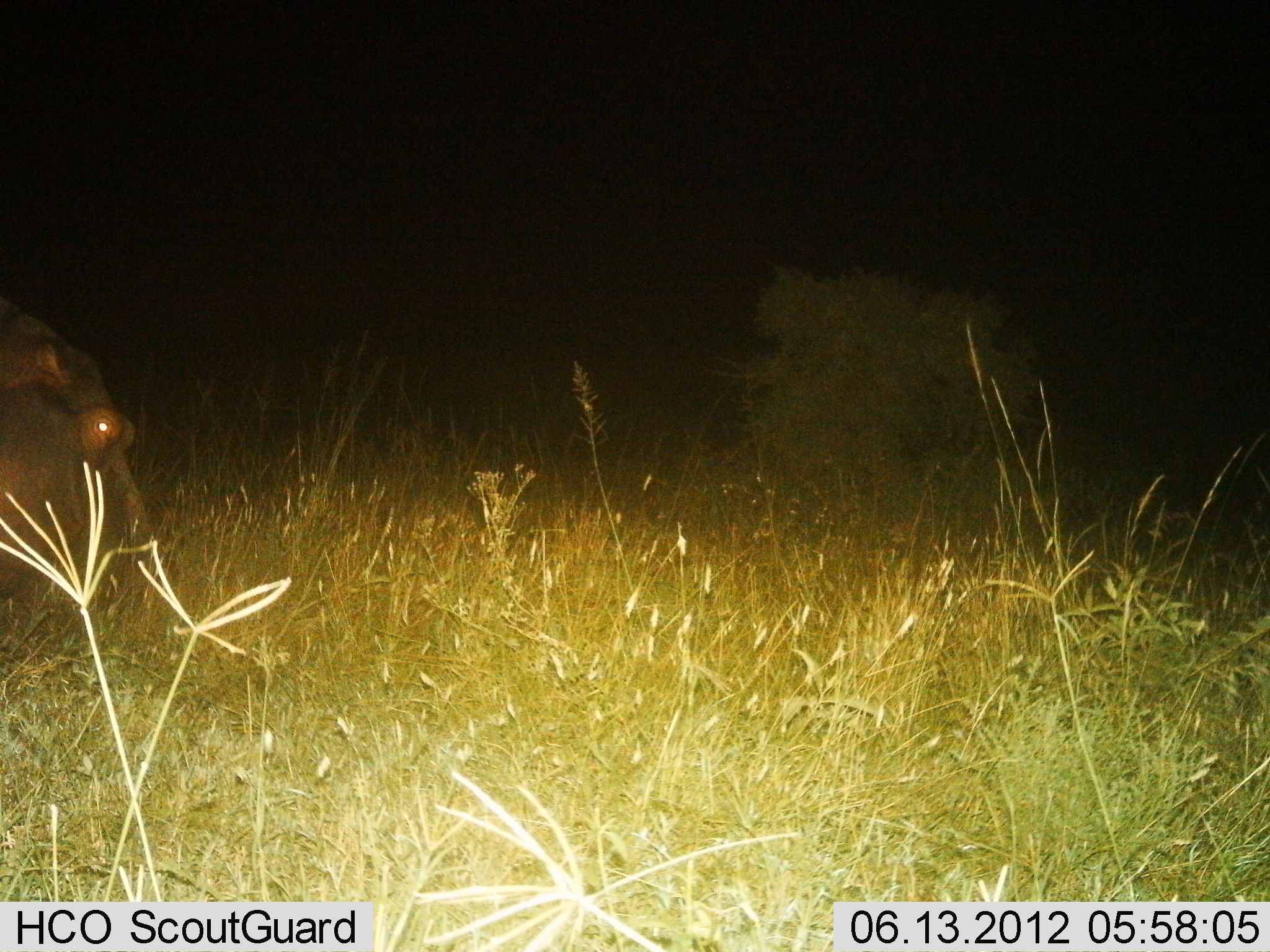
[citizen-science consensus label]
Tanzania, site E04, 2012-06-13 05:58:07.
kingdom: Animalia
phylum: Chordata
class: Mammalia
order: Artiodactyla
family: Hippopotamidae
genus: Hippopotamus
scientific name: Hippopotamus amphibius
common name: hippopotamus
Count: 1.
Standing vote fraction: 70%.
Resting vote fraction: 0%.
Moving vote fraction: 10%.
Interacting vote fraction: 0%.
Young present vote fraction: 0%.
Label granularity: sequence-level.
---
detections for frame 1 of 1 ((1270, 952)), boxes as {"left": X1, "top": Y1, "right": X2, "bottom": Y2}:
animal: {"left": 0, "top": 293, "right": 161, "bottom": 633}